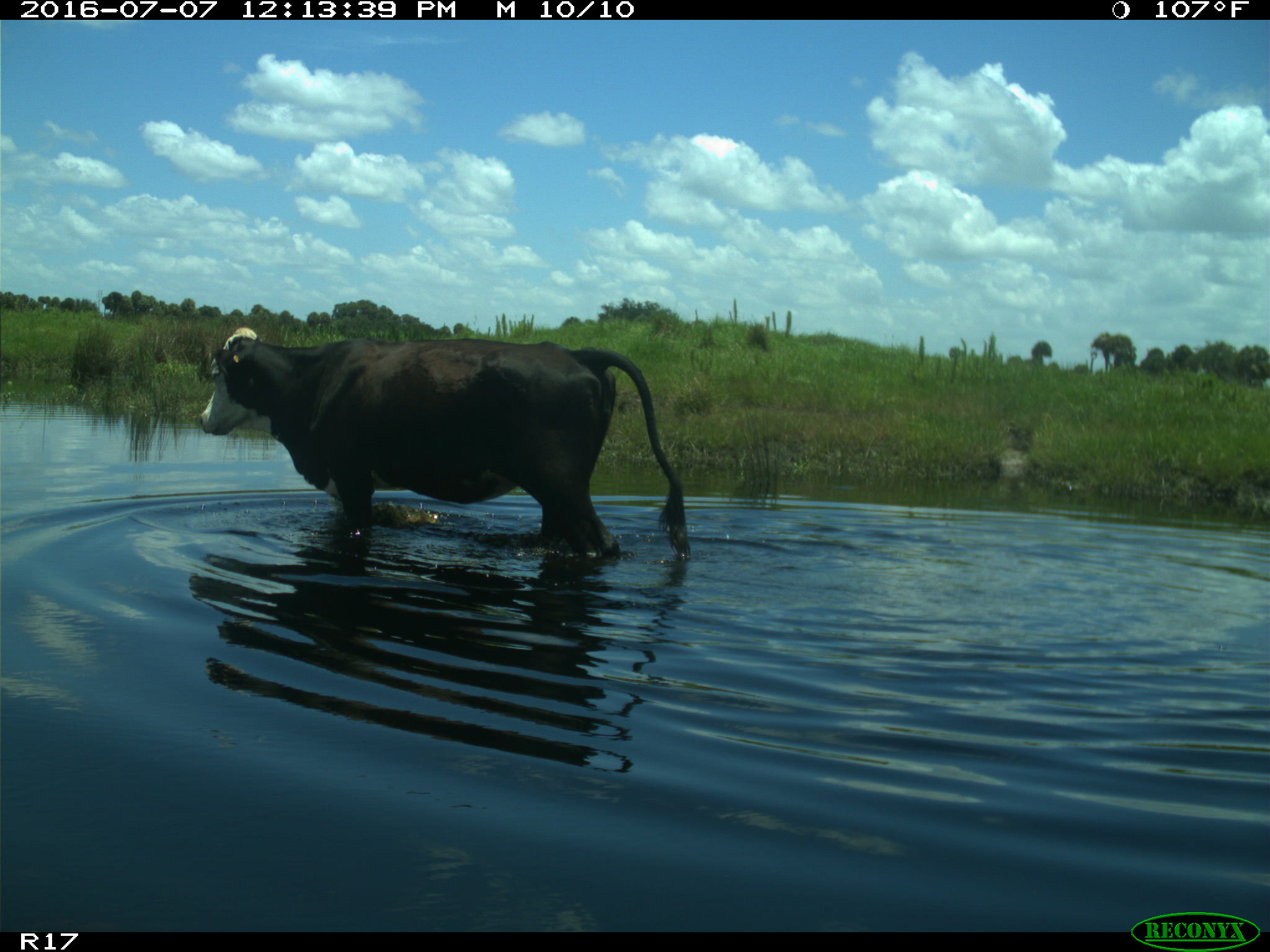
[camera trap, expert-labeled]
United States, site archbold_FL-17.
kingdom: Animalia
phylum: Chordata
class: Mammalia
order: Artiodactyla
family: Bovidae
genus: Bos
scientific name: Bos taurus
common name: domestic cow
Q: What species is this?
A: Bos taurus (domestic cow).